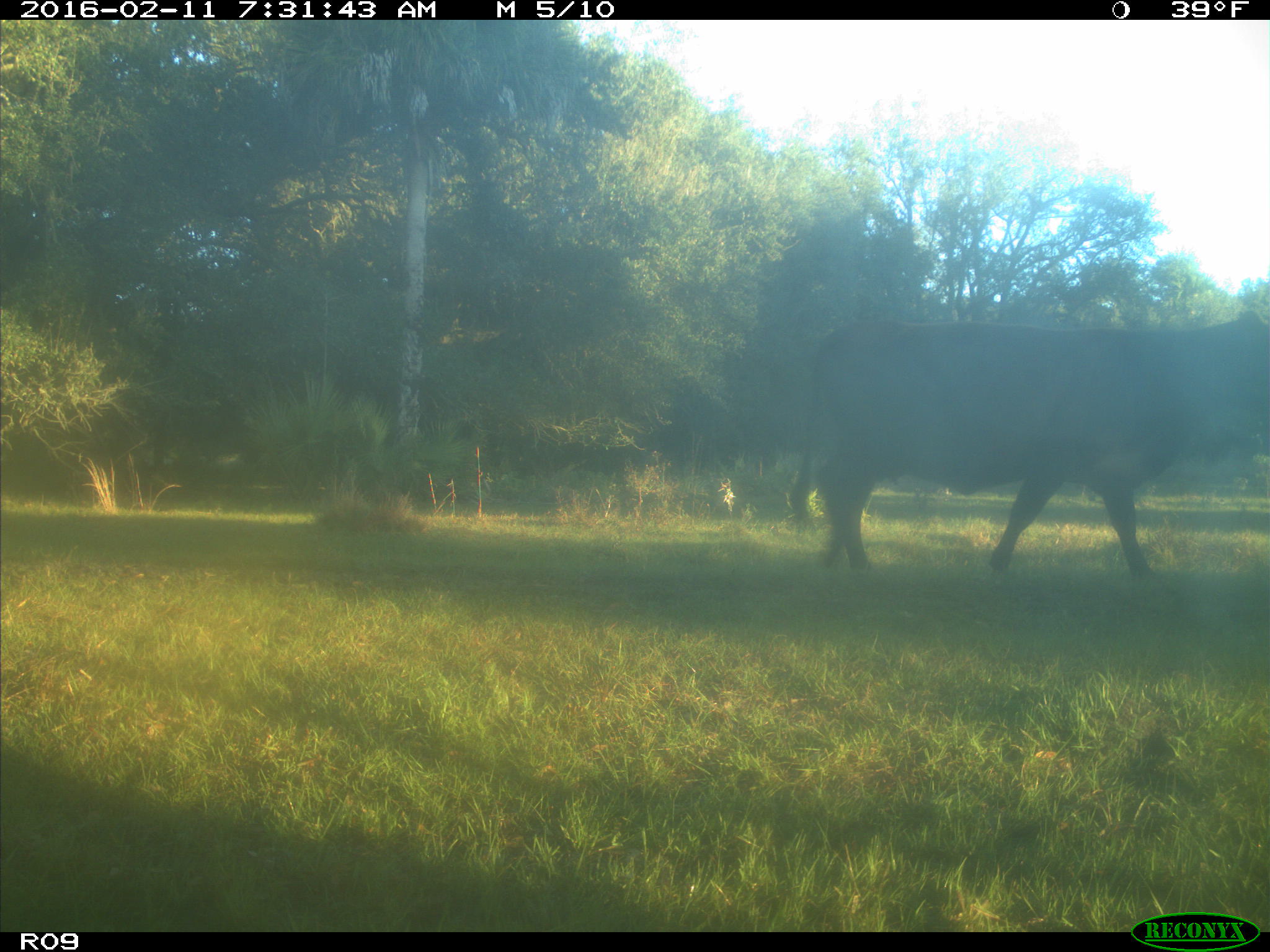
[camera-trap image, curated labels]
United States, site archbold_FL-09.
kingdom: Animalia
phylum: Chordata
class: Mammalia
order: Artiodactyla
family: Bovidae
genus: Bos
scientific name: Bos taurus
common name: domestic cow